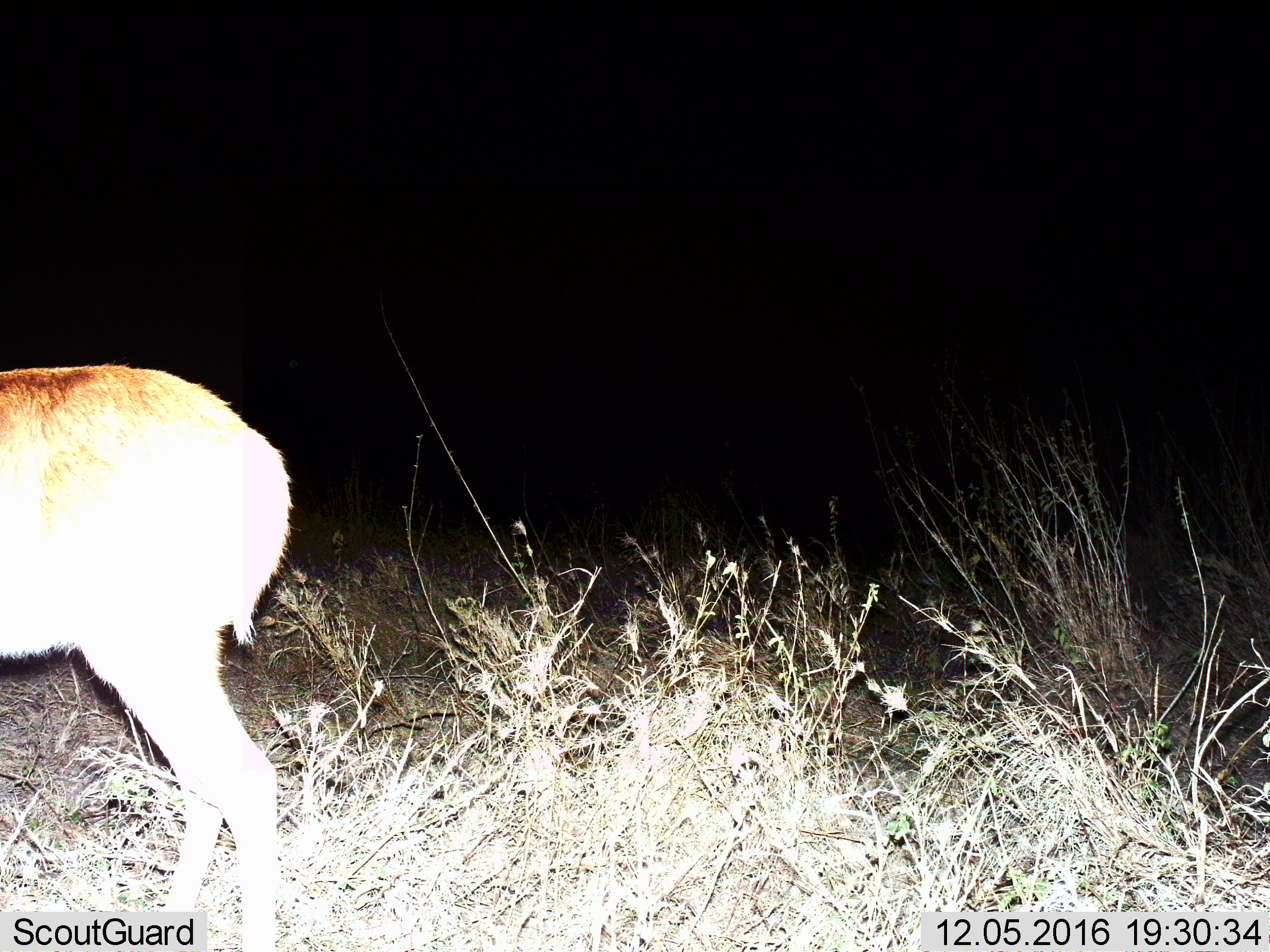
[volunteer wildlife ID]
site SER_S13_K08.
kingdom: Animalia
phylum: Chordata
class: Mammalia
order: Artiodactyla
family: Bovidae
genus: Redunca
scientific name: Redunca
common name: reedbuck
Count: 1.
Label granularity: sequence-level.